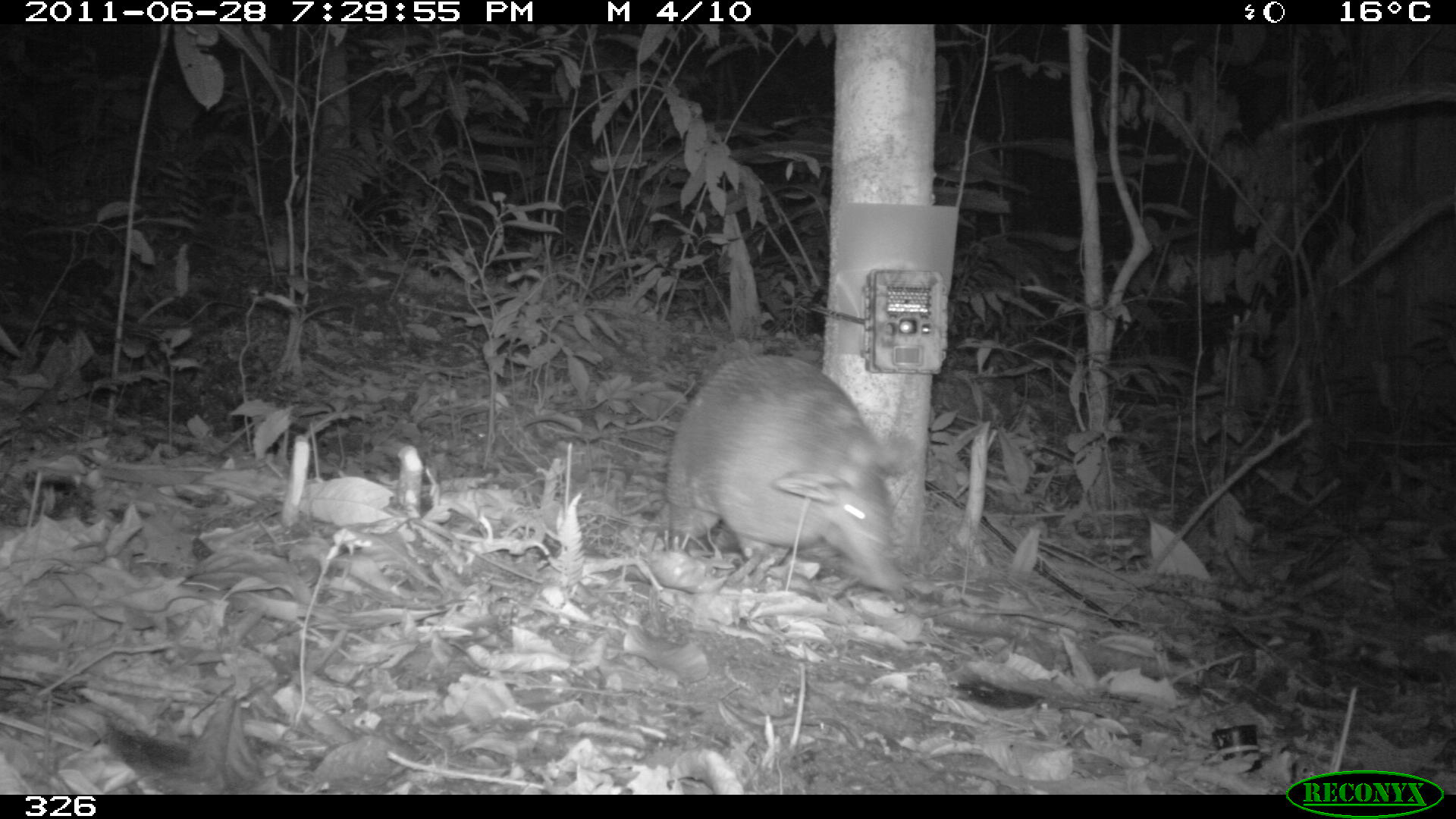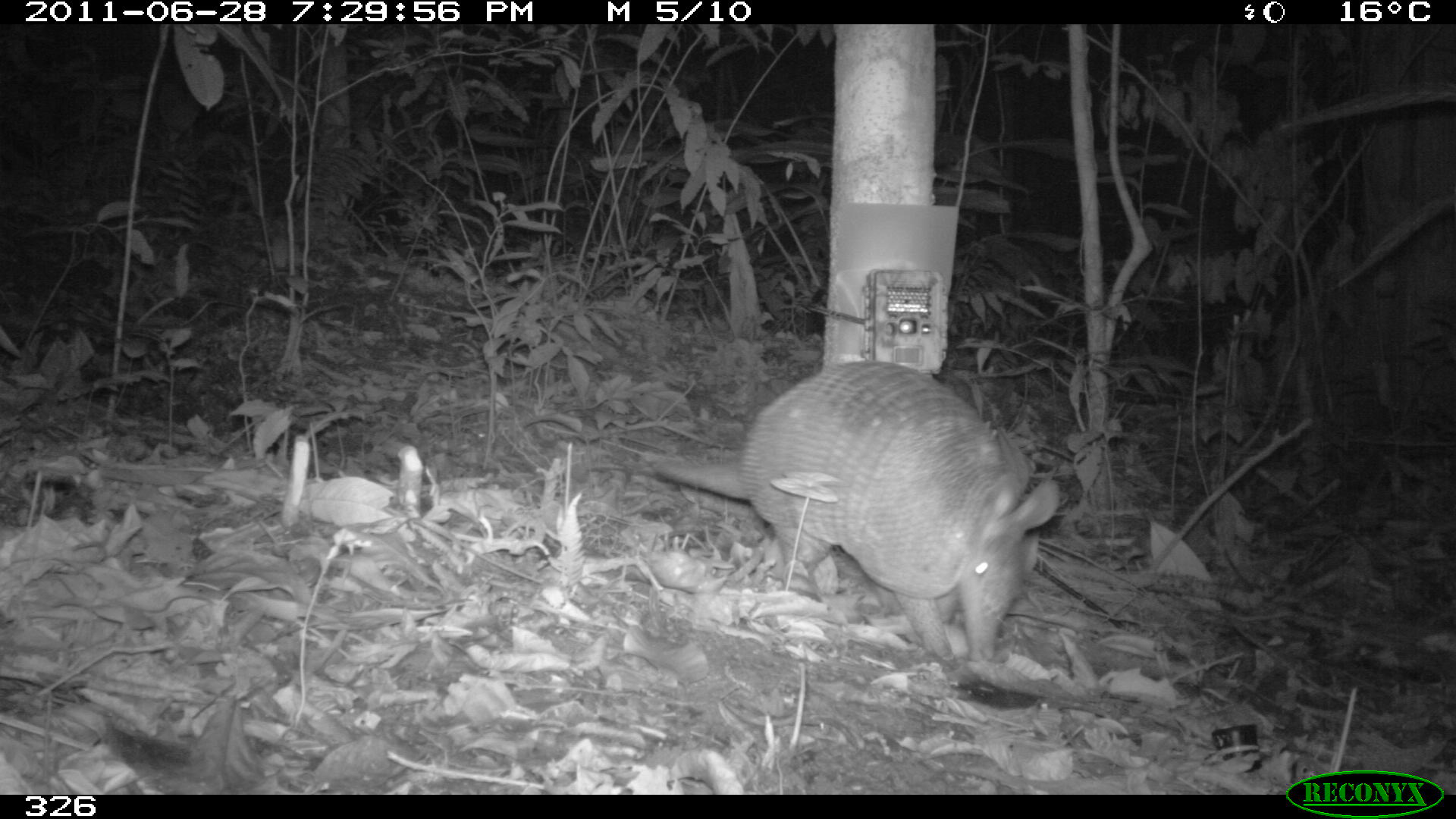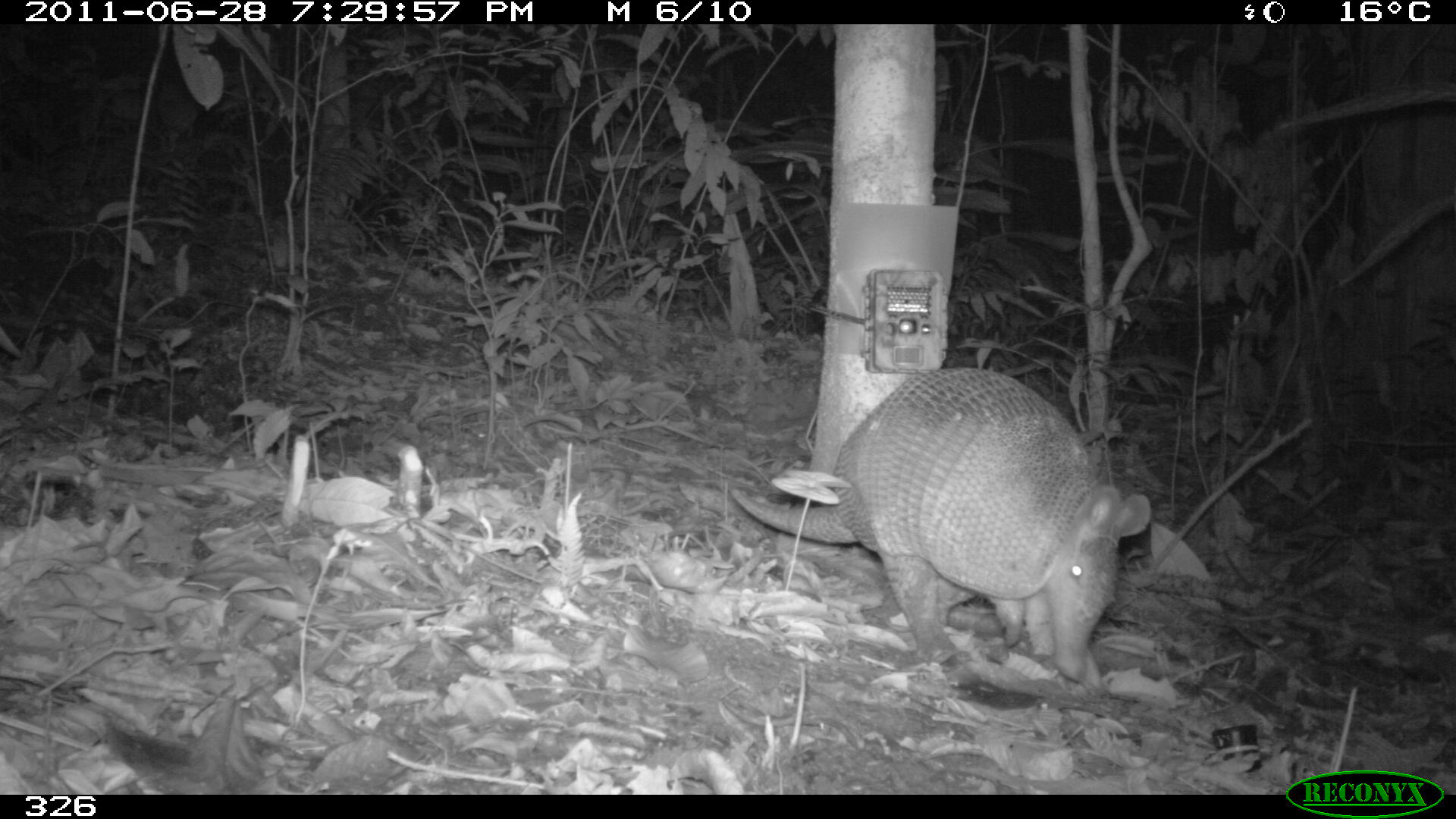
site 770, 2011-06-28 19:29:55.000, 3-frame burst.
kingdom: Animalia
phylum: Chordata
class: Mammalia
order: Cingulata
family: Dasypodidae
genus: Dasypus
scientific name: Dasypus novemcinctus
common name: nine-banded armadillo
Dasypus novemcinctus (nine-banded armadillo).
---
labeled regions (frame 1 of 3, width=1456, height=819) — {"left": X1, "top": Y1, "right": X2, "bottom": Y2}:
dasypus novemcinctus: {"left": 578, "top": 352, "right": 918, "bottom": 599}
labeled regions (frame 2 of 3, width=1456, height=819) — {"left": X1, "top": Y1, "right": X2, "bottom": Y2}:
dasypus novemcinctus: {"left": 653, "top": 357, "right": 1069, "bottom": 677}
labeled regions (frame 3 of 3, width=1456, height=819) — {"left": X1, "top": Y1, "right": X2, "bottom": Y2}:
dasypus novemcinctus: {"left": 731, "top": 366, "right": 1153, "bottom": 682}